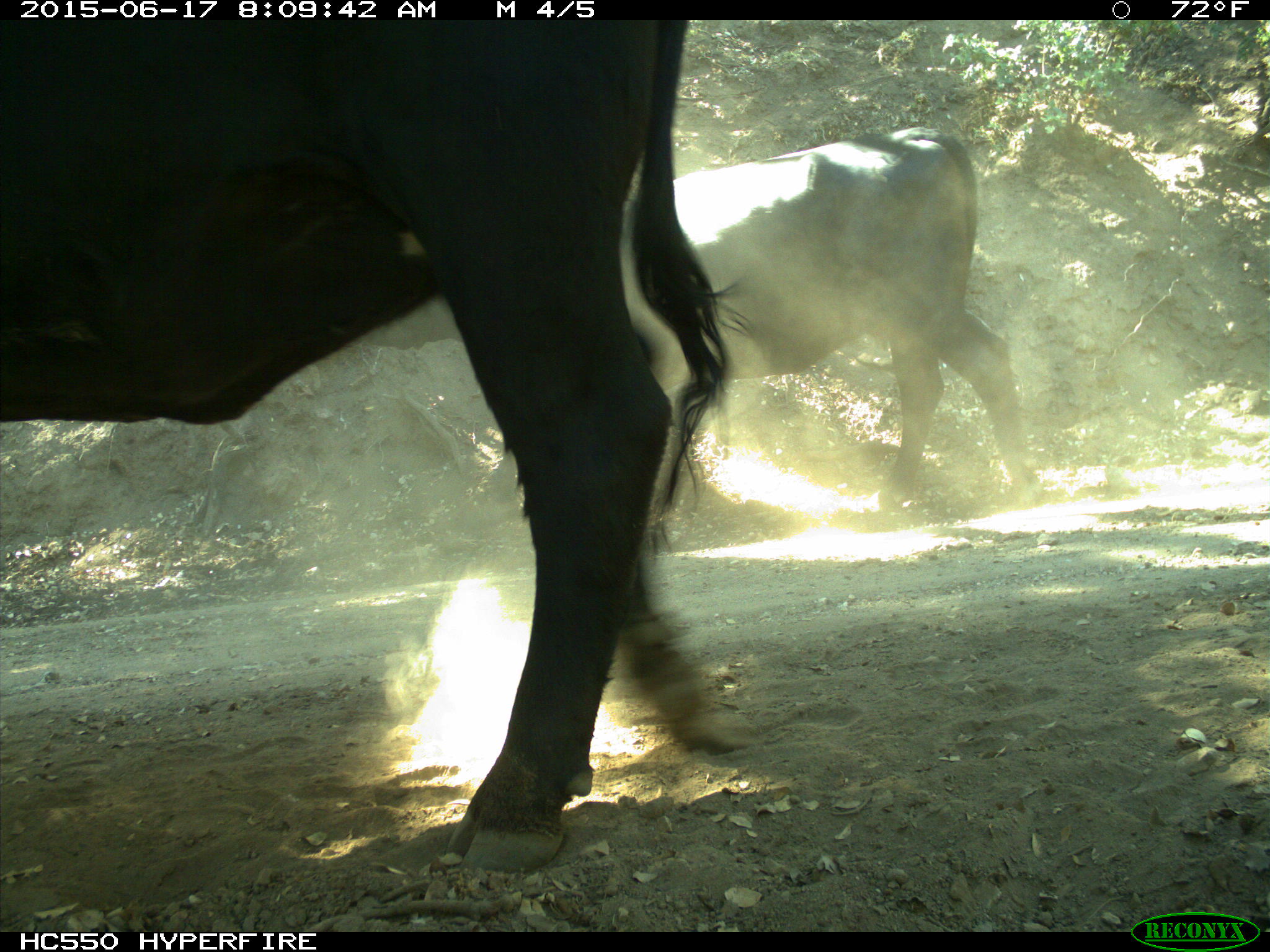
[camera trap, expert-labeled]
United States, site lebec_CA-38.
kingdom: Animalia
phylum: Chordata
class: Mammalia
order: Artiodactyla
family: Bovidae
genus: Bos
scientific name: Bos taurus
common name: domestic cow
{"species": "Bos taurus (domestic cow)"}